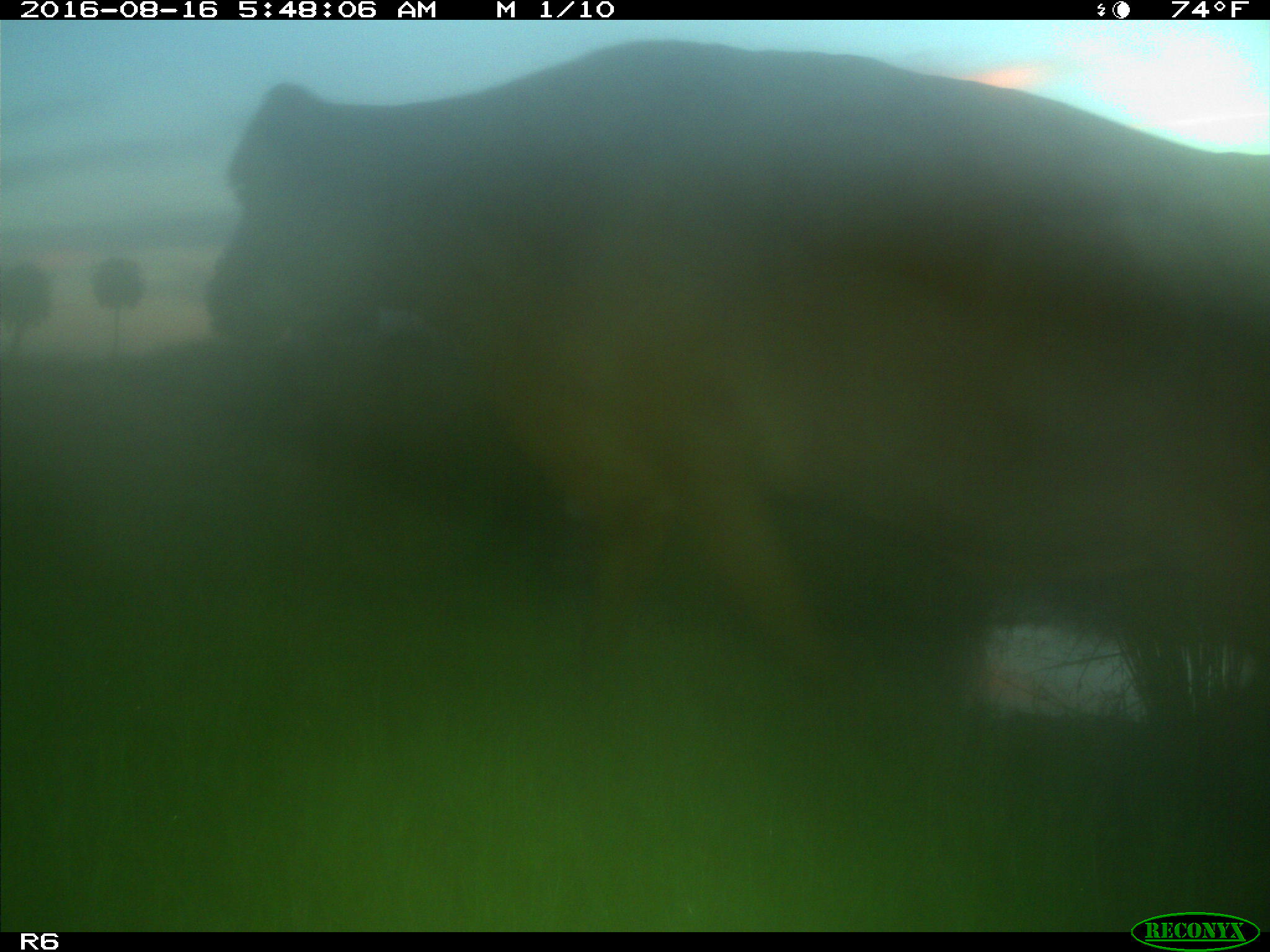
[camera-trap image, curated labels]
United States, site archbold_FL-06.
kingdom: Animalia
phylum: Chordata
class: Mammalia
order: Artiodactyla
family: Bovidae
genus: Bos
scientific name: Bos taurus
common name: domestic cow